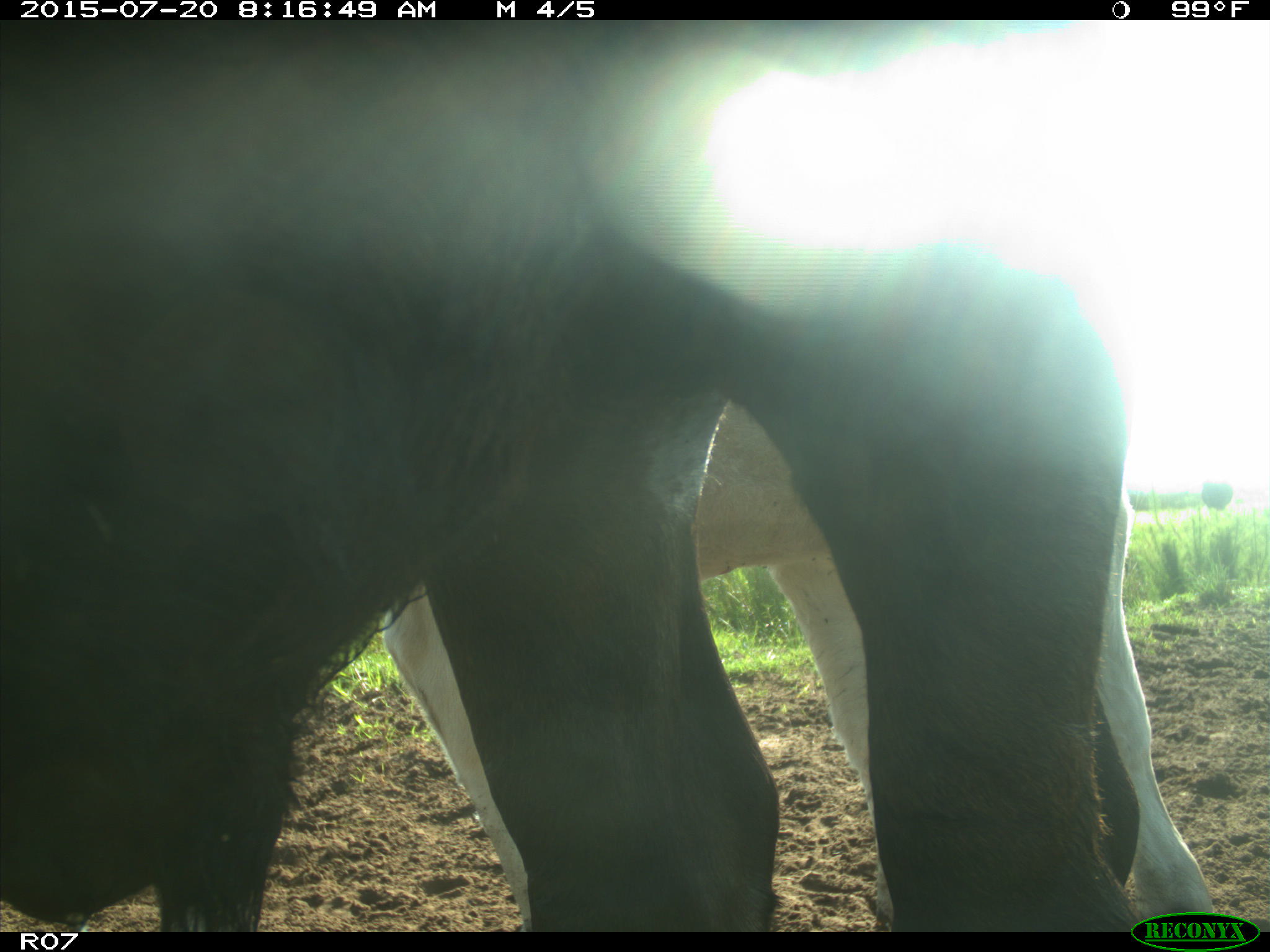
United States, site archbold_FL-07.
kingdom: Animalia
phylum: Chordata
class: Mammalia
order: Artiodactyla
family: Bovidae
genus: Bos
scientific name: Bos taurus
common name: domestic cow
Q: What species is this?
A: Bos taurus (domestic cow).